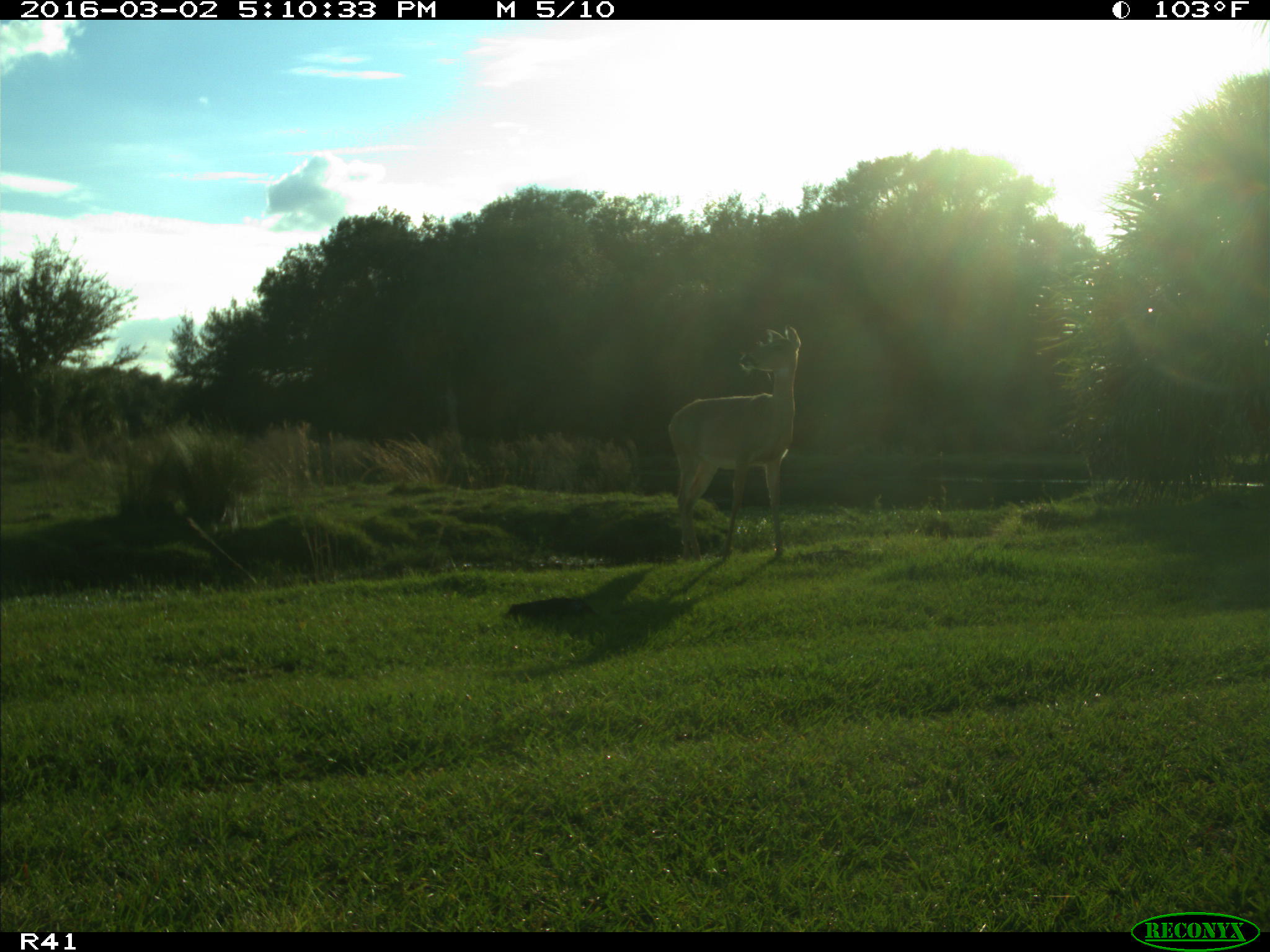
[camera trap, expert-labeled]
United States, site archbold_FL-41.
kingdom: Animalia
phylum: Chordata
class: Mammalia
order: Artiodactyla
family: Cervidae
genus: Odocoileus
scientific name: Odocoileus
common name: deer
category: unidentified deer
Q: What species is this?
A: Unidentified deer (deer) (Odocoileus).